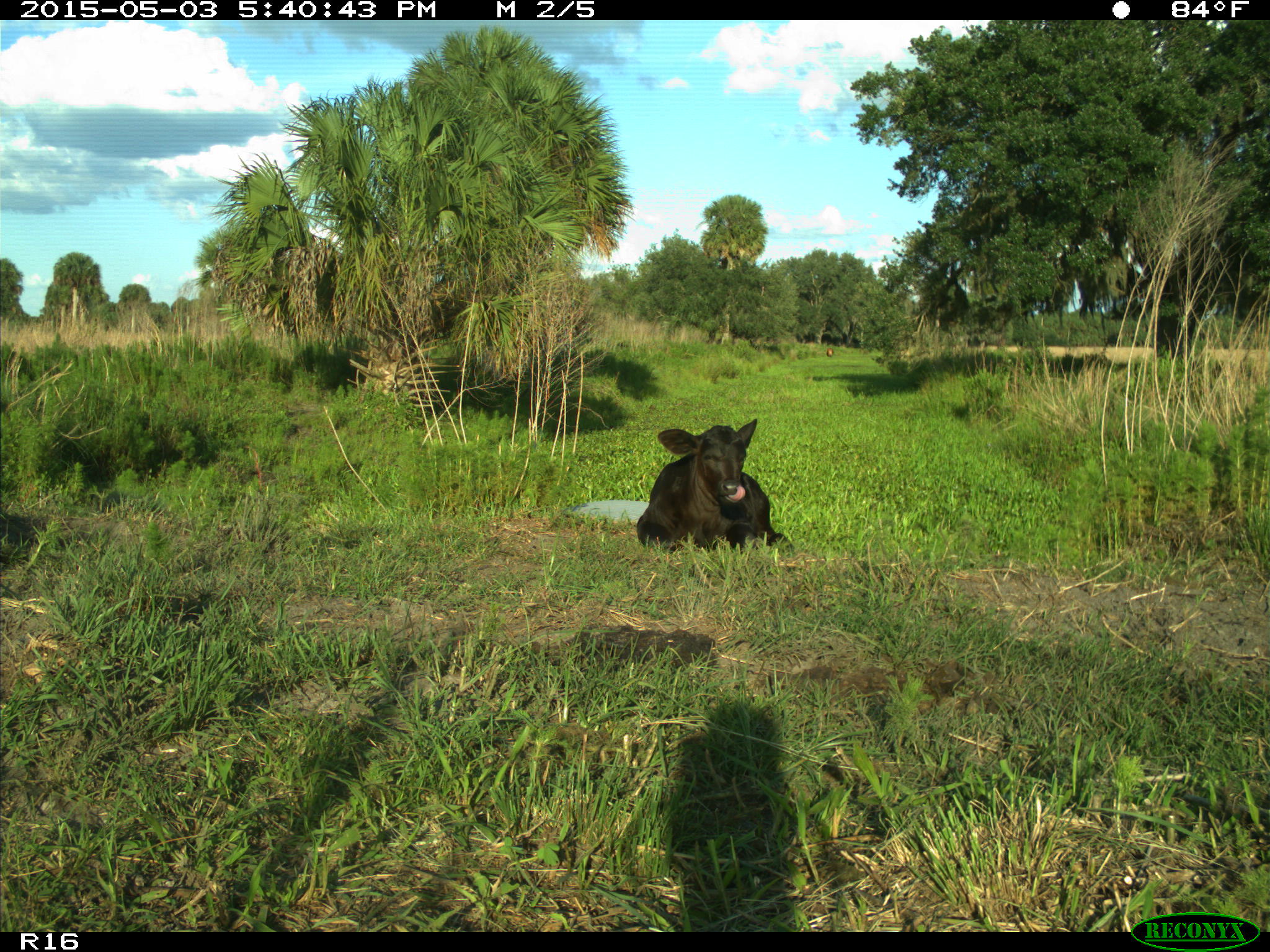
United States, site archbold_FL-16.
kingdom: Animalia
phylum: Chordata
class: Mammalia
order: Artiodactyla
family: Bovidae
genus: Bos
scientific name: Bos taurus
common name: domestic cow